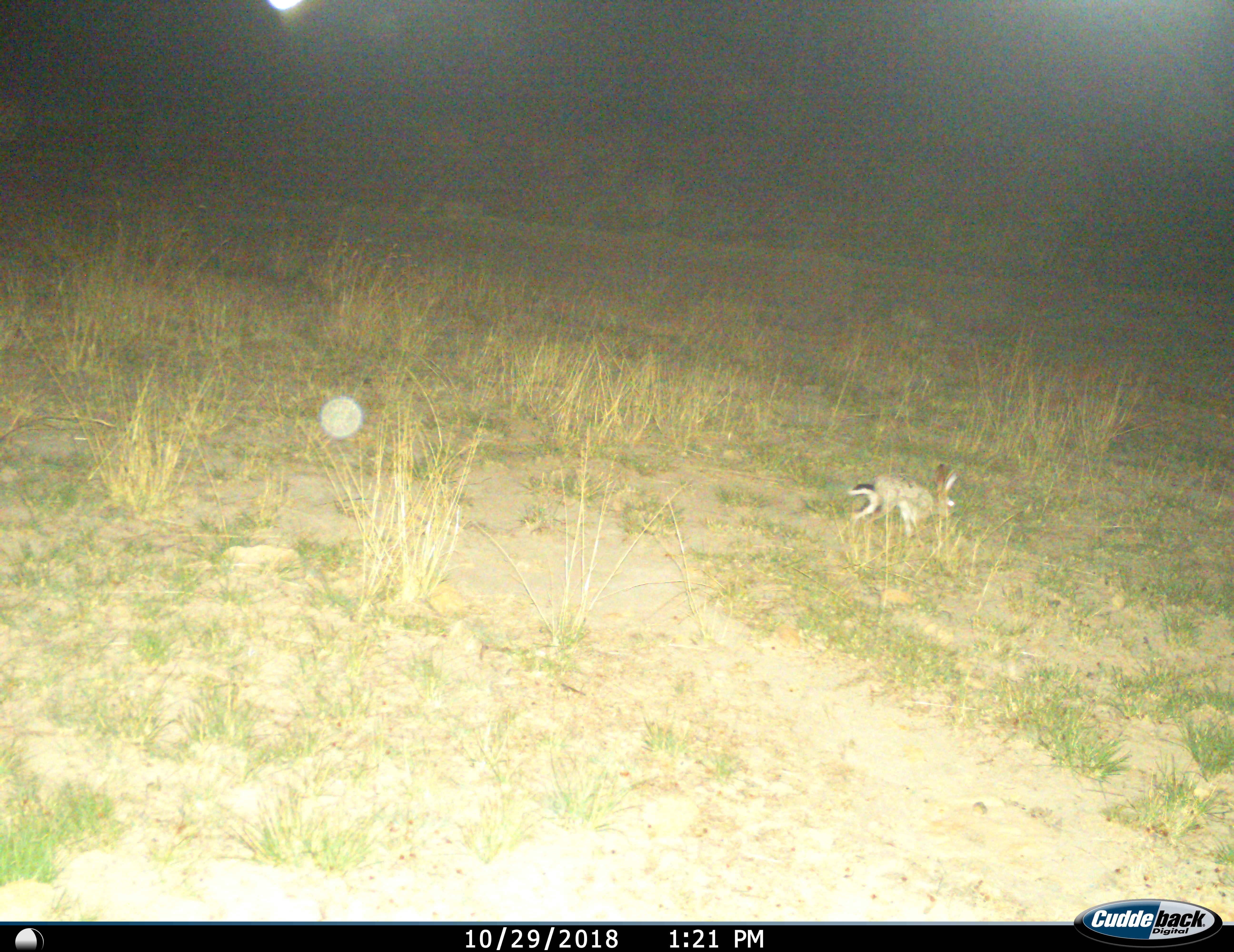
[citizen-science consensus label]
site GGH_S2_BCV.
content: unidentified animal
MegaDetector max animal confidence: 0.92